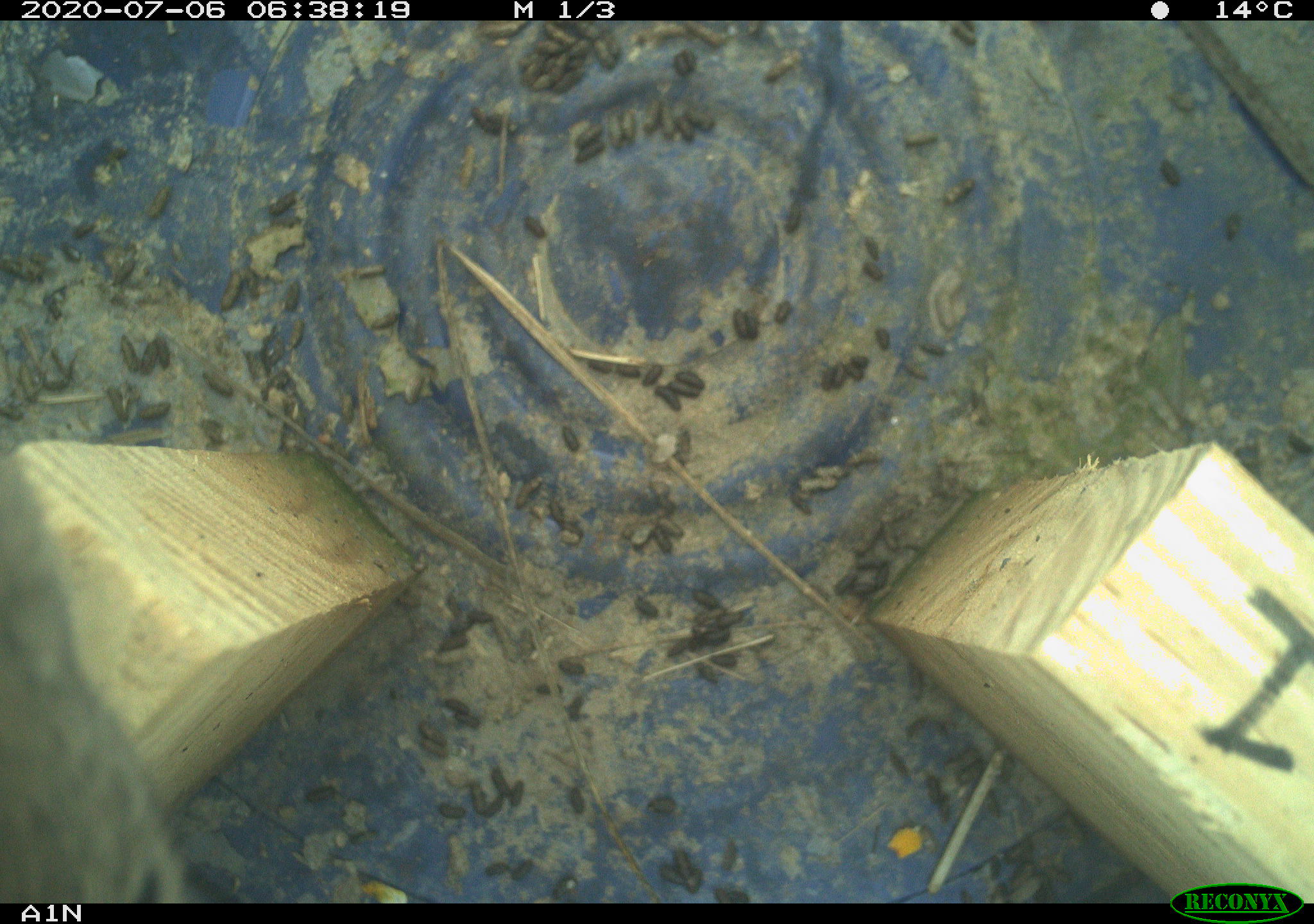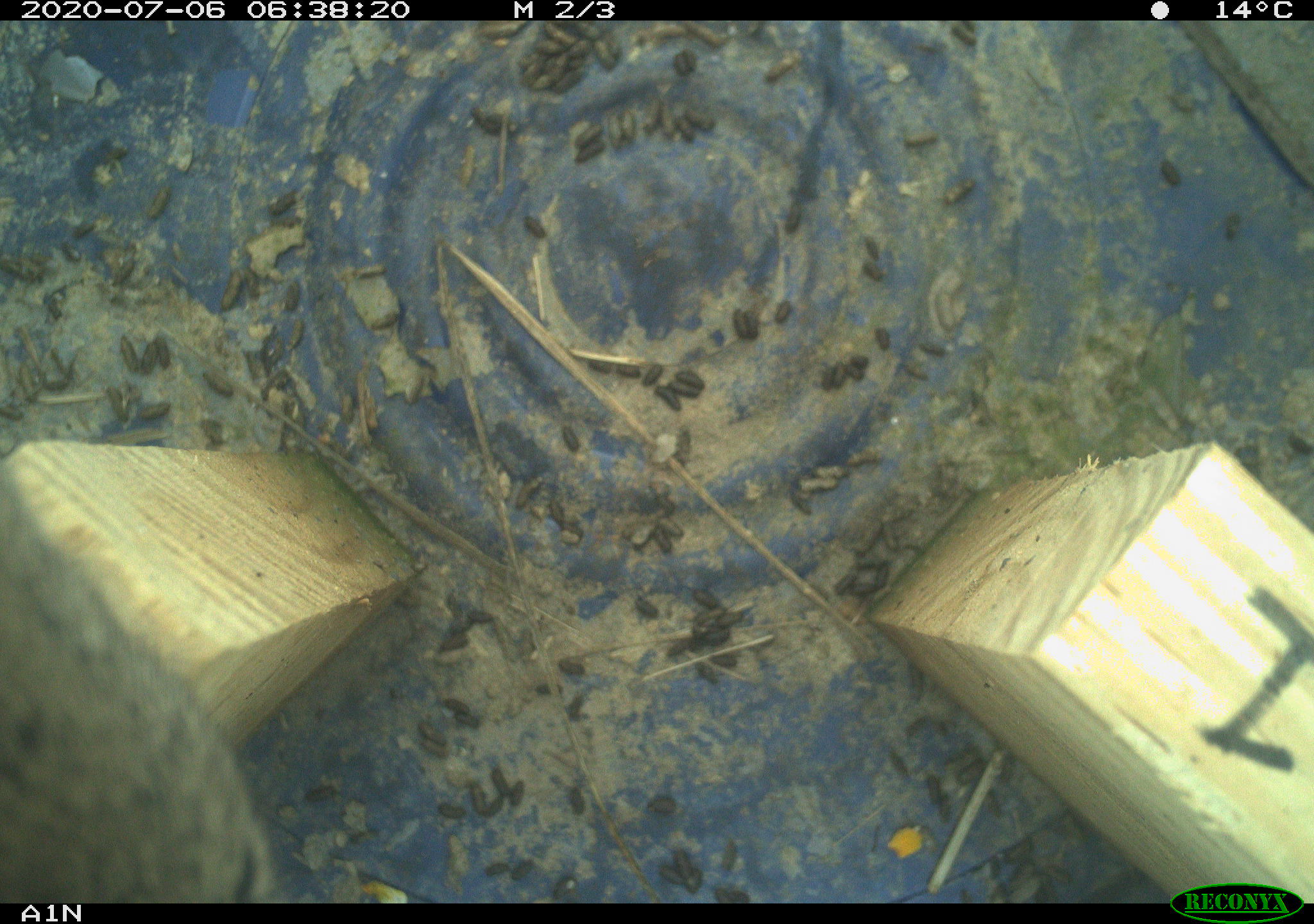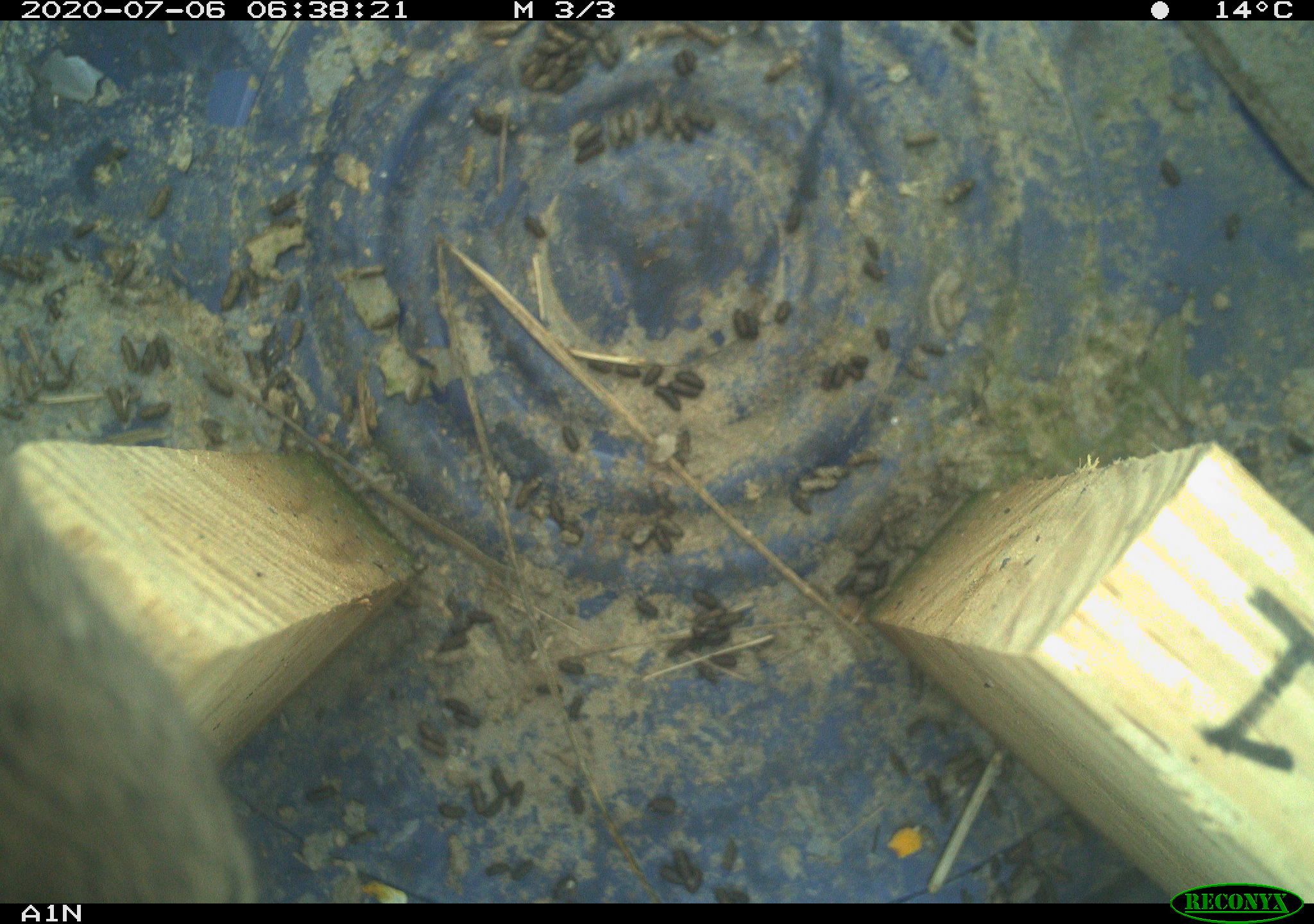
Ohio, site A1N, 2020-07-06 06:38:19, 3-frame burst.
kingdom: Animalia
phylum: Chordata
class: Mammalia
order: Rodentia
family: Cricetidae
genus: Microtus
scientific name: Microtus pennsylvanicus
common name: meadow vole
Meadow vole (Microtus pennsylvanicus).